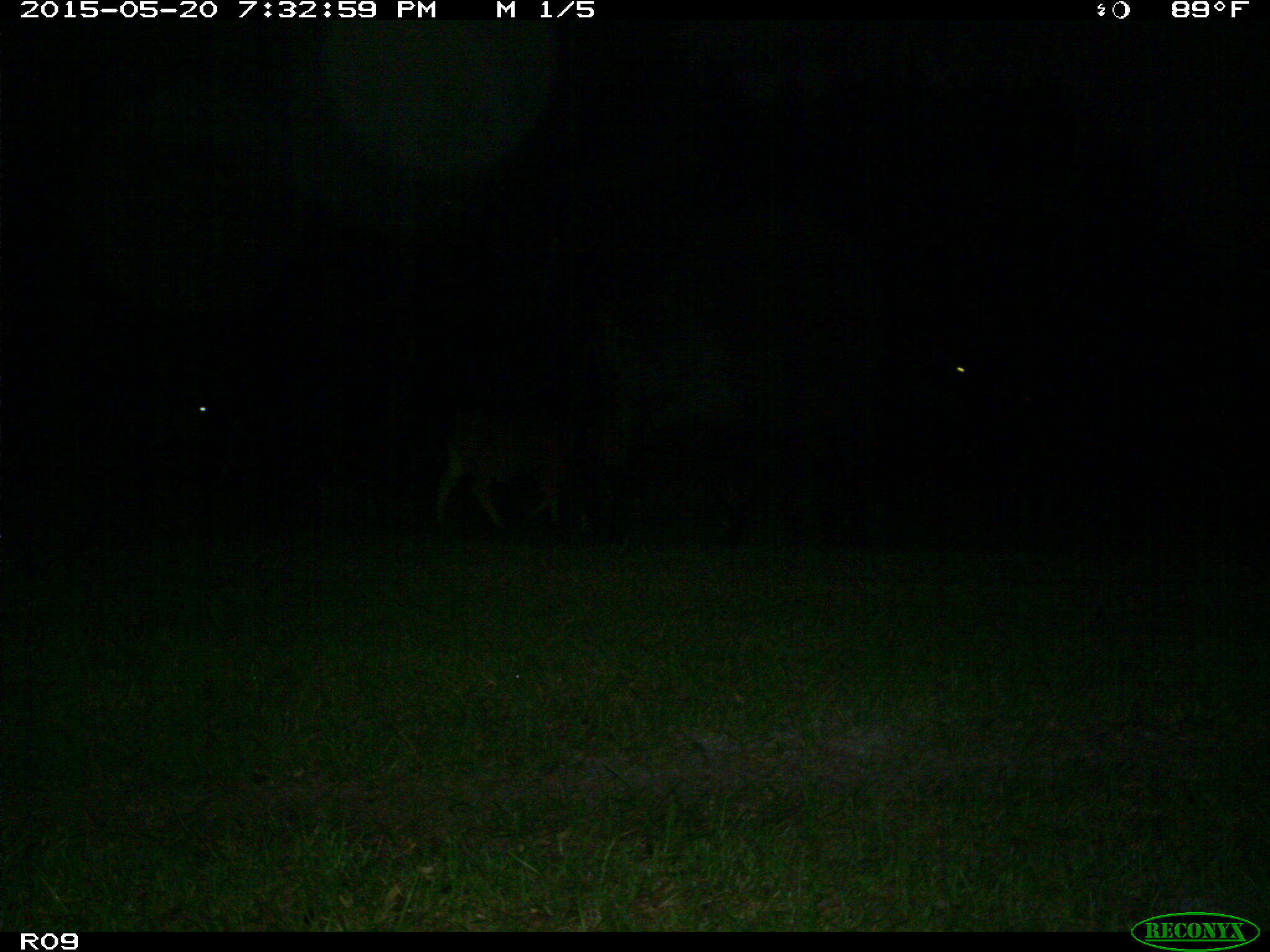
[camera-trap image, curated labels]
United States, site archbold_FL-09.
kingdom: Animalia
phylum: Chordata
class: Mammalia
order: Artiodactyla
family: Bovidae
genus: Bos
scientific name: Bos taurus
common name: domestic cow